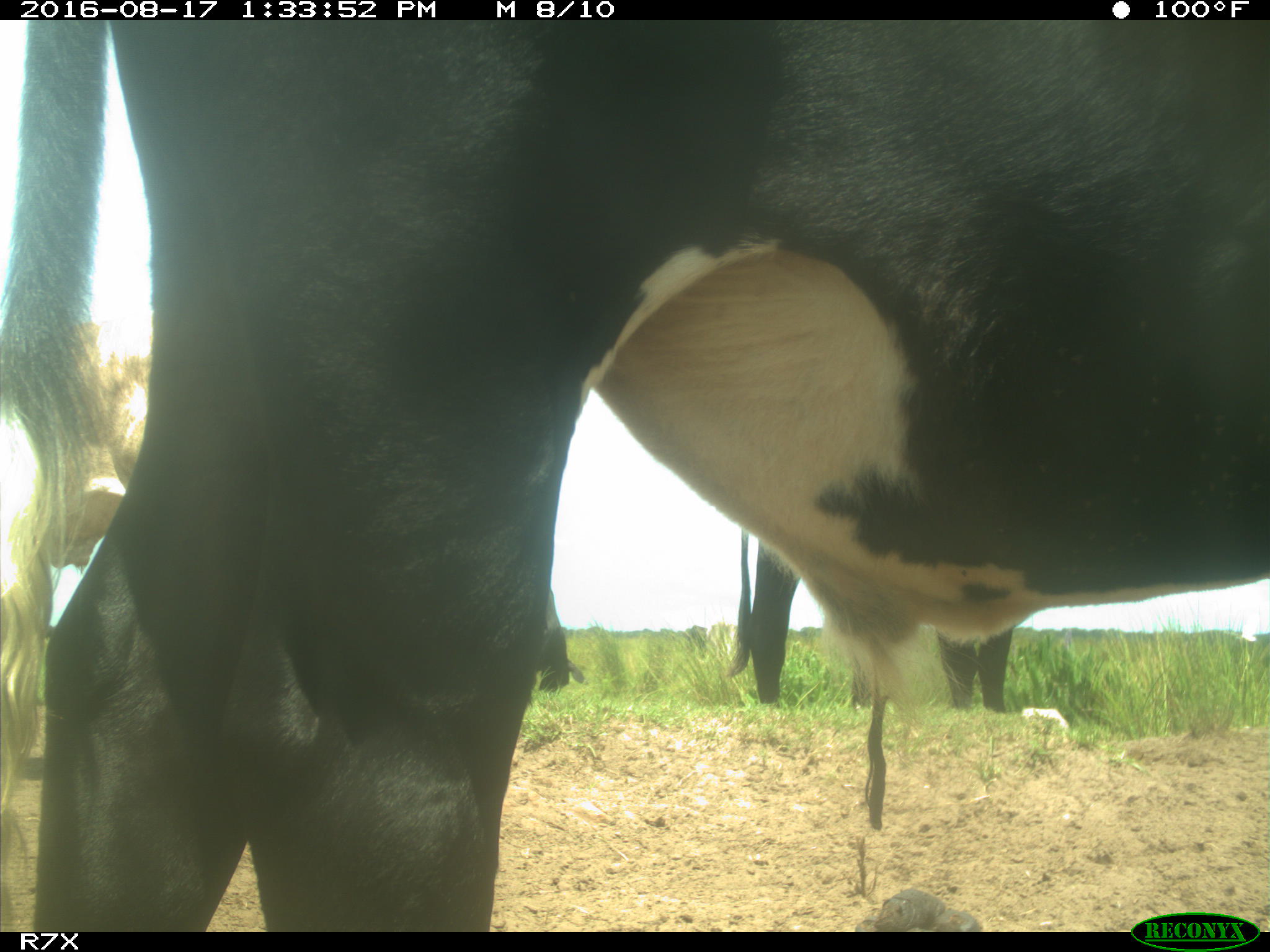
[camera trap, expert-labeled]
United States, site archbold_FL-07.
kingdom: Animalia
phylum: Chordata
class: Mammalia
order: Artiodactyla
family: Bovidae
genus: Bos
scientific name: Bos taurus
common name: domestic cow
Bos taurus (domestic cow).